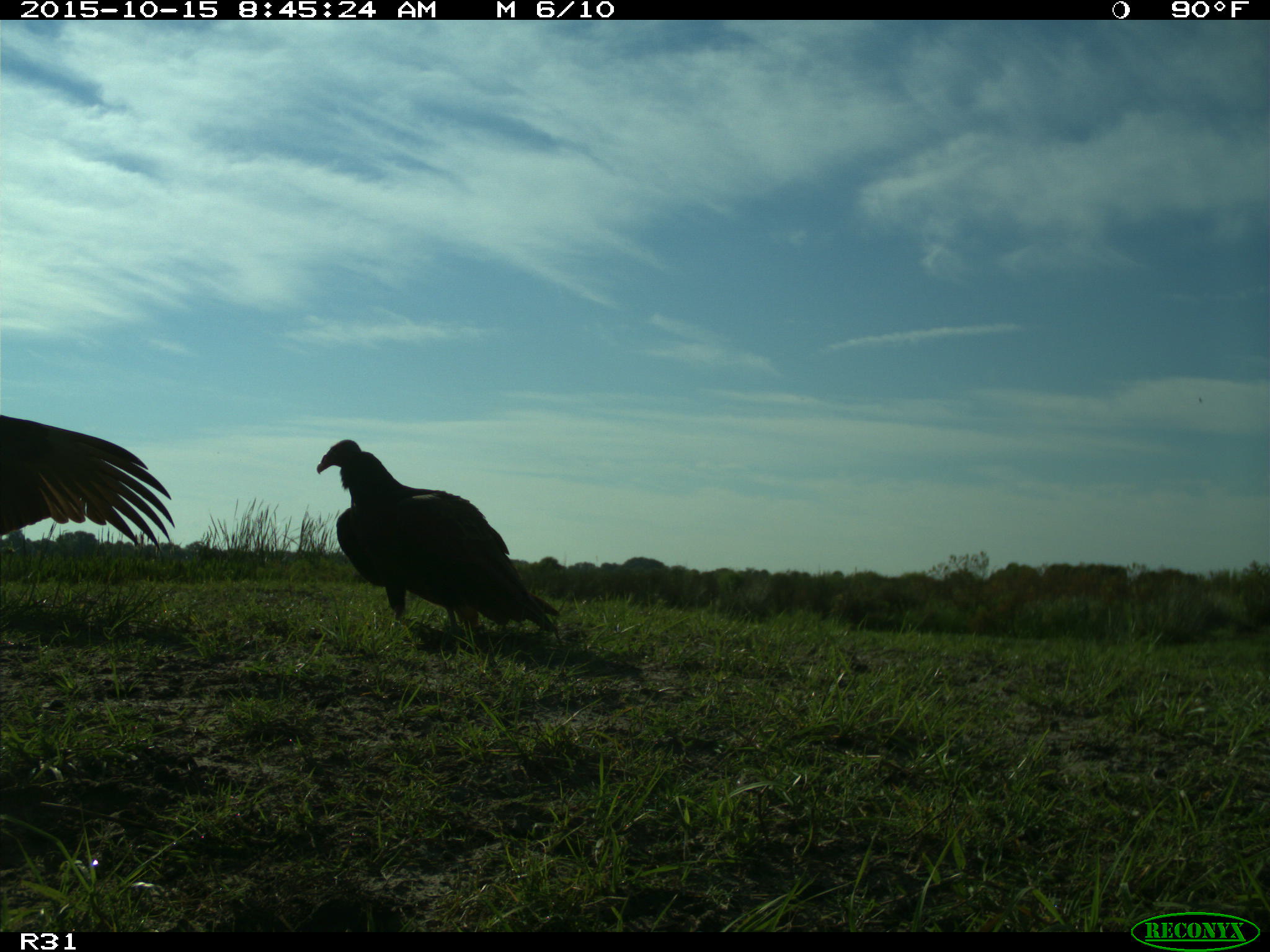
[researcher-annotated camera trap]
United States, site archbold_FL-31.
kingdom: Animalia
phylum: Chordata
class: Aves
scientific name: Aves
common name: birds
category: unidentified bird